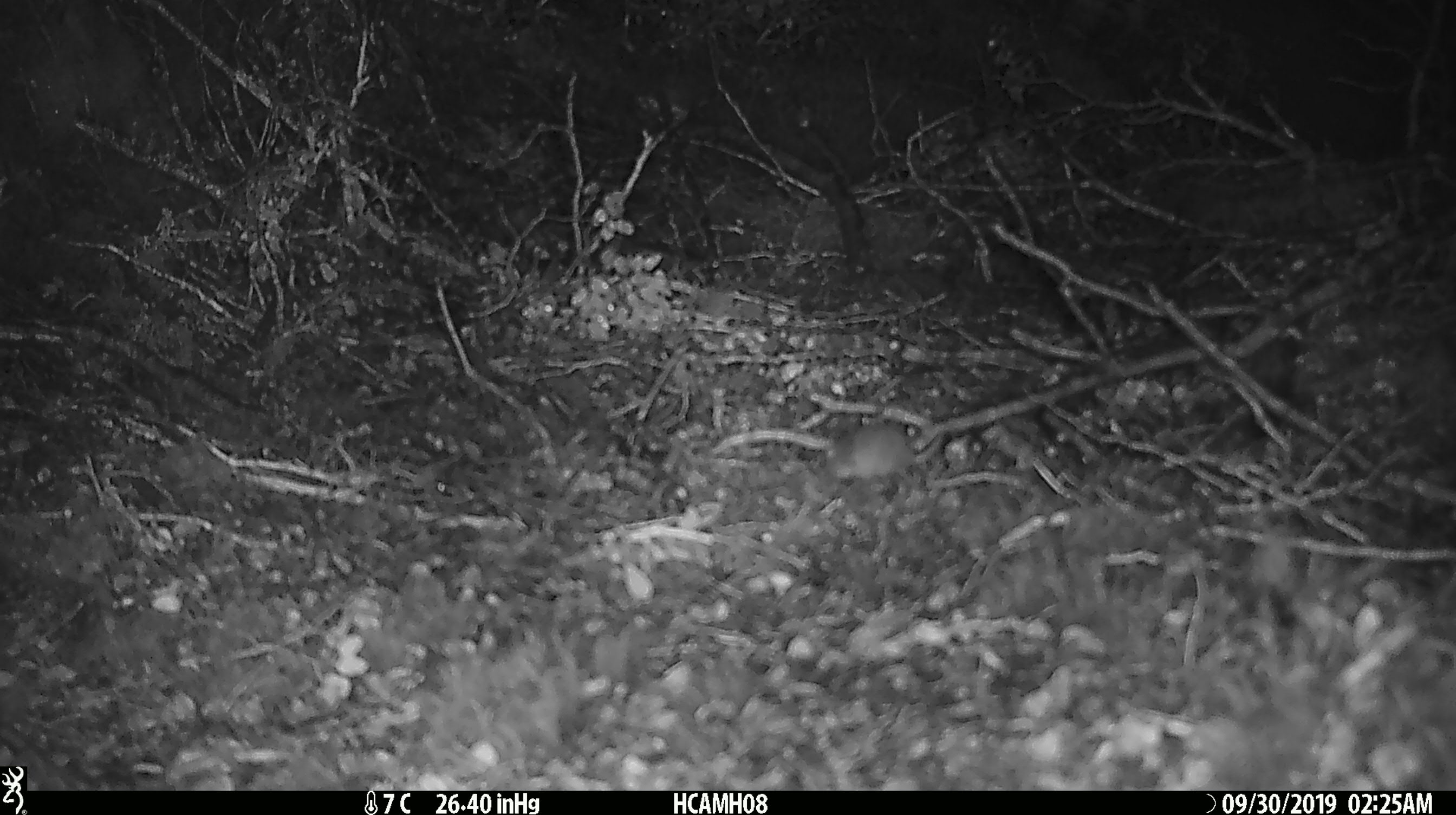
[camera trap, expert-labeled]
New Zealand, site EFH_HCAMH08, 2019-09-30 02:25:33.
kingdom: Animalia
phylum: Chordata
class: Mammalia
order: Rodentia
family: Muridae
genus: Mus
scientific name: Mus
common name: mouse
Mouse (Mus).